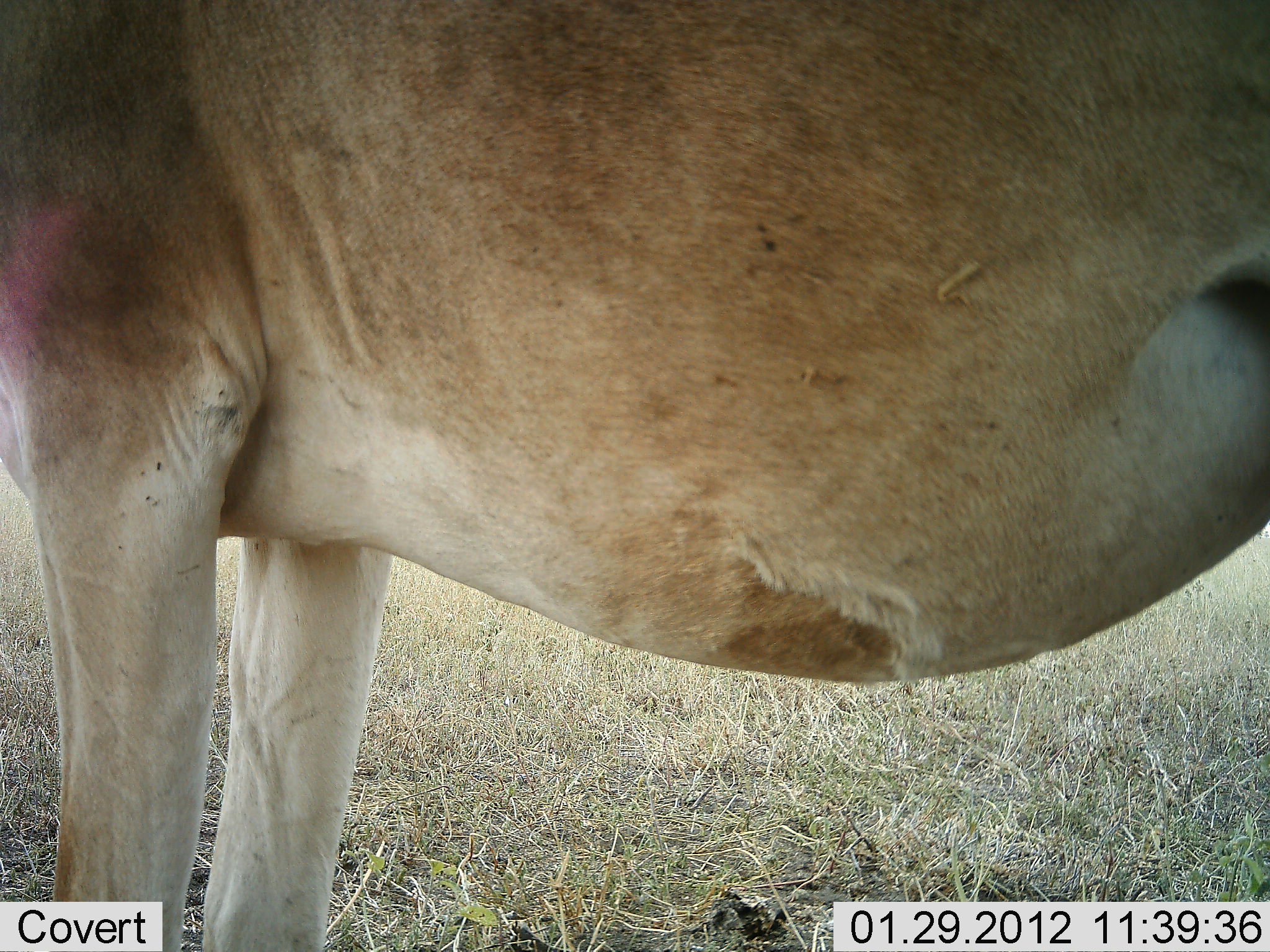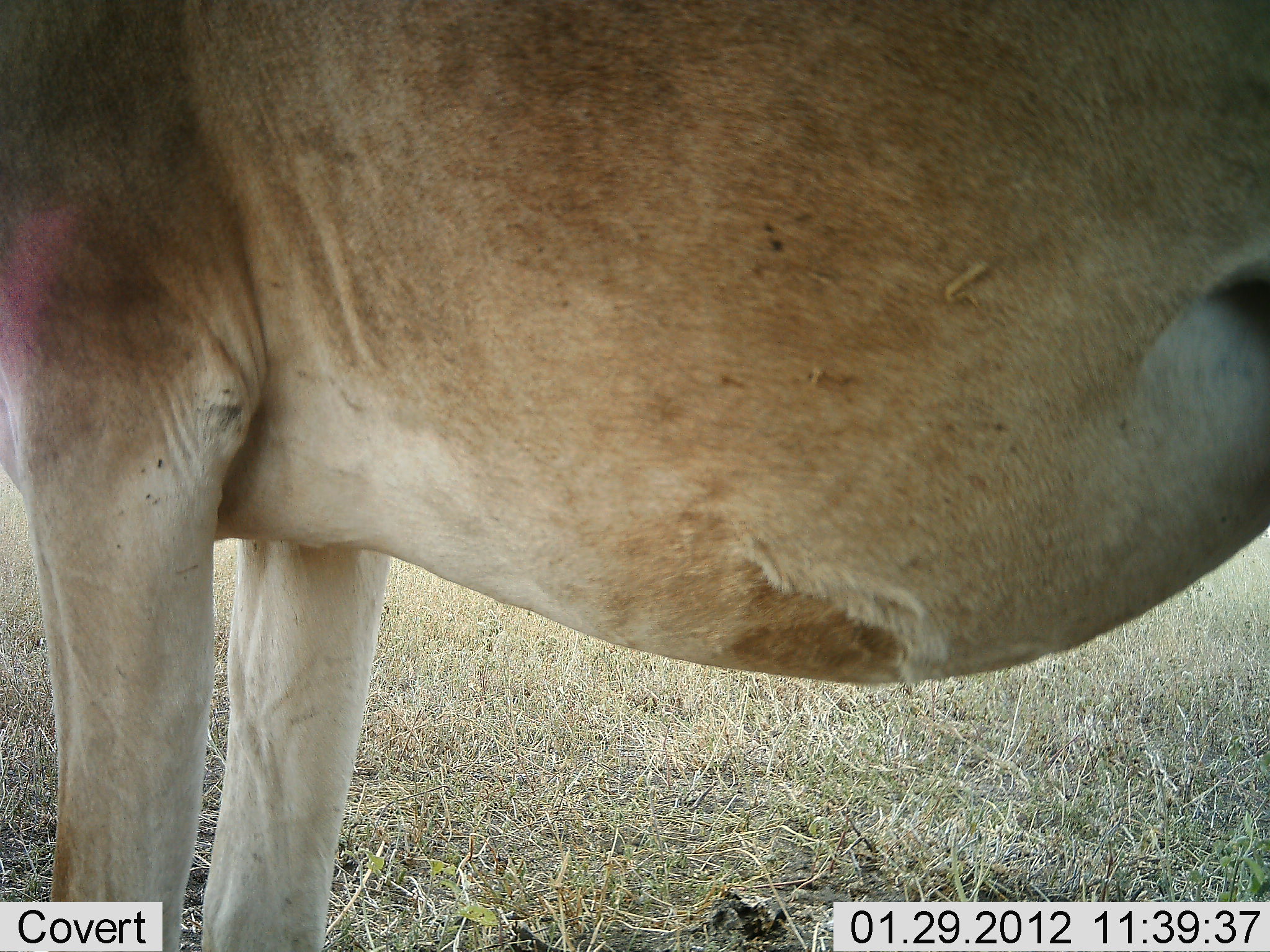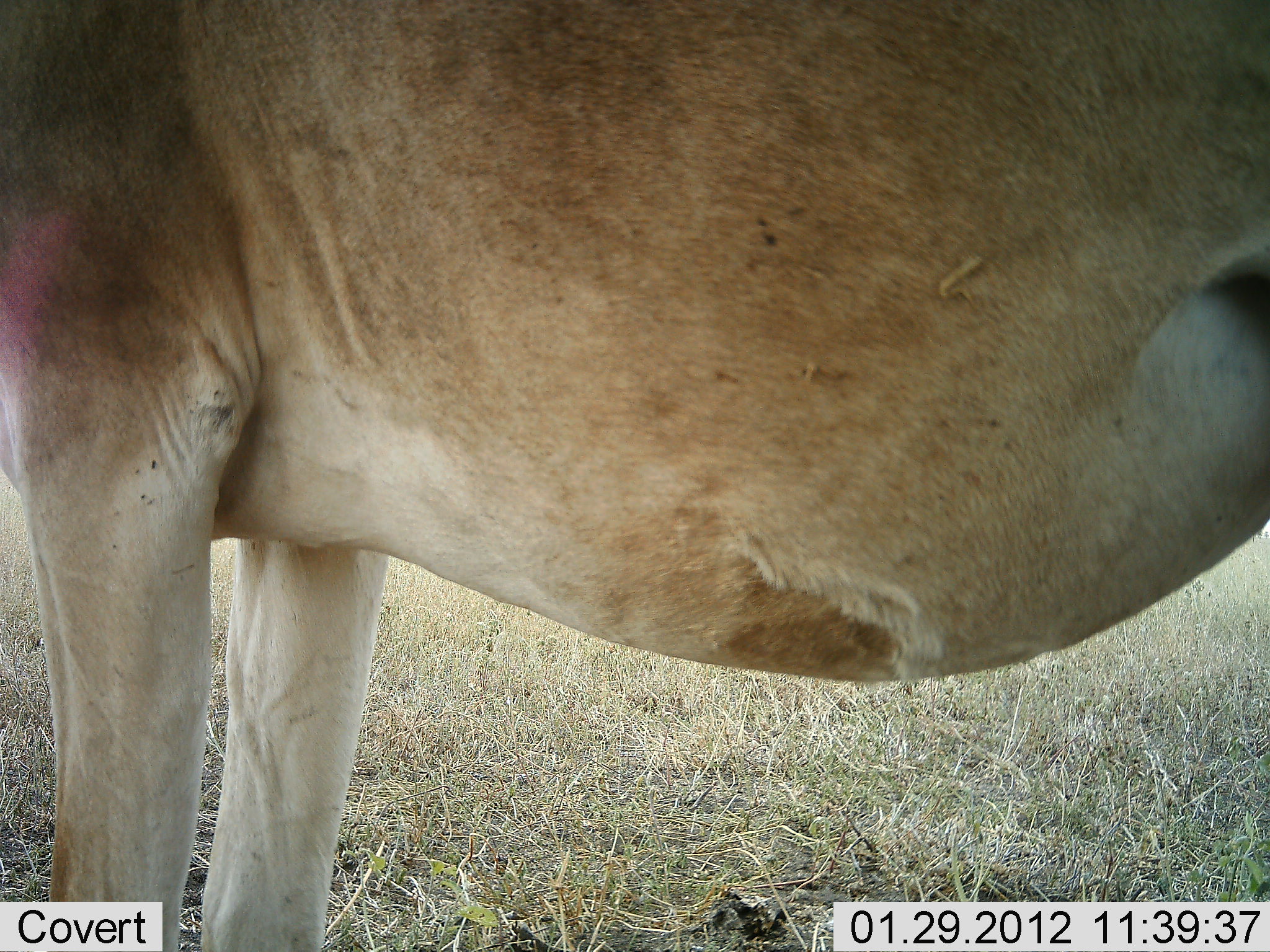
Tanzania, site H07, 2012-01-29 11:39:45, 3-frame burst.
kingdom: Animalia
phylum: Chordata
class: Mammalia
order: Artiodactyla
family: Bovidae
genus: Alcelaphus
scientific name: Alcelaphus buselaphus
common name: hartebeest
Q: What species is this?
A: Hartebeest (Alcelaphus buselaphus).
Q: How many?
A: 1.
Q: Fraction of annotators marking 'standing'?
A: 100%.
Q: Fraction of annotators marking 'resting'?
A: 0%.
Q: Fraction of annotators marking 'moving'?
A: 0%.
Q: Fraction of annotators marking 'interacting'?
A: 0%.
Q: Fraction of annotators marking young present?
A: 0%.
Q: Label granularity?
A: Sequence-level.